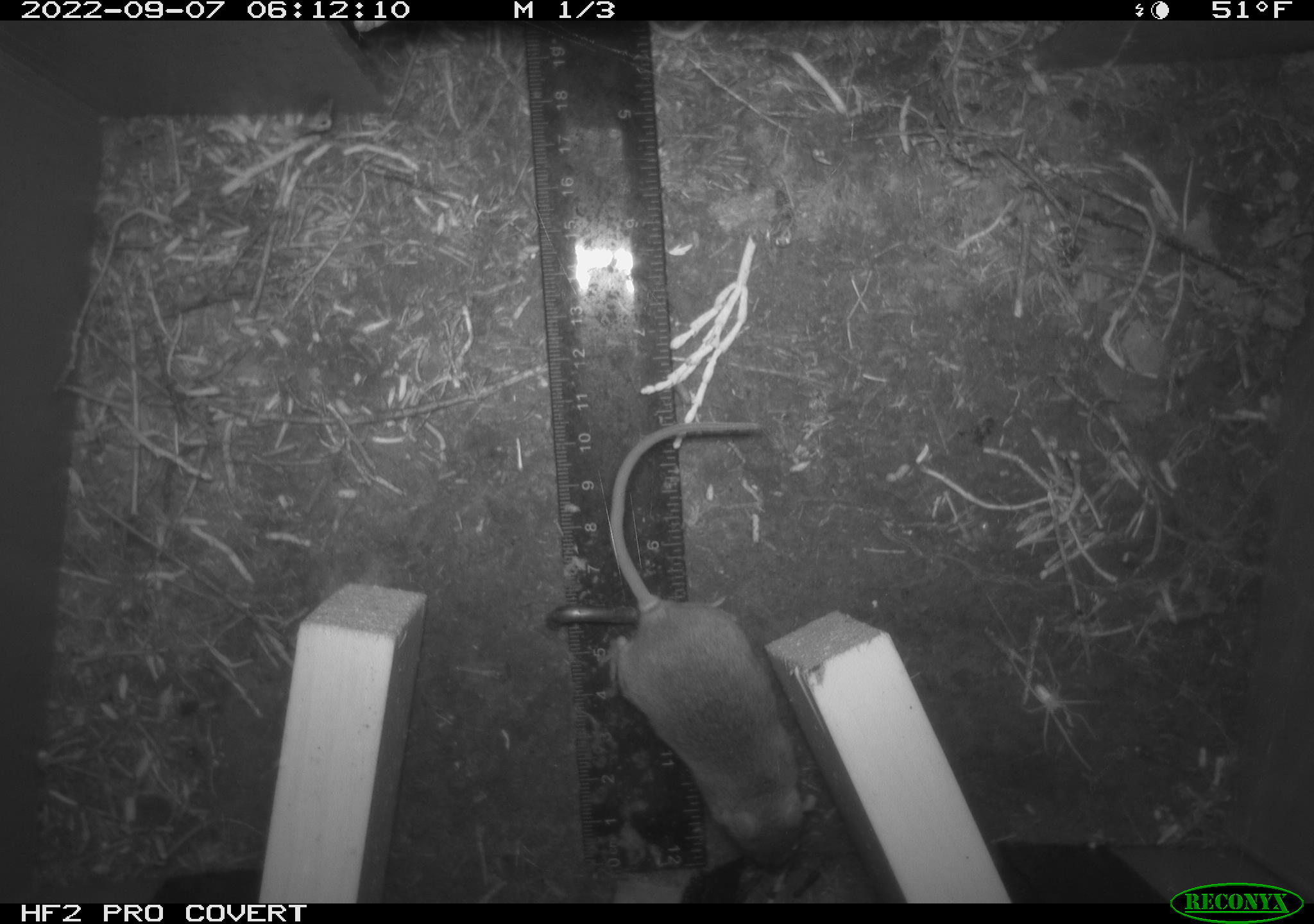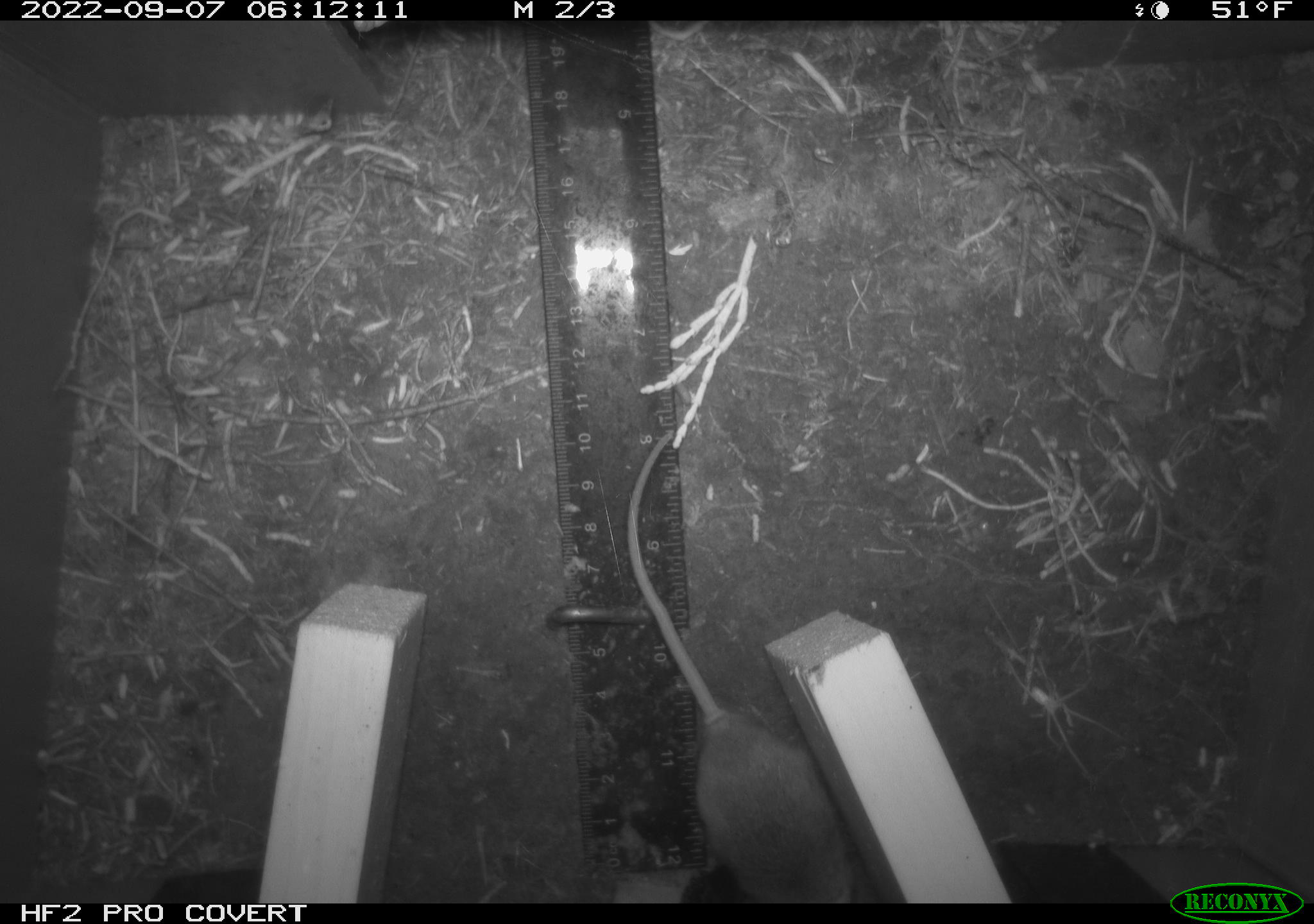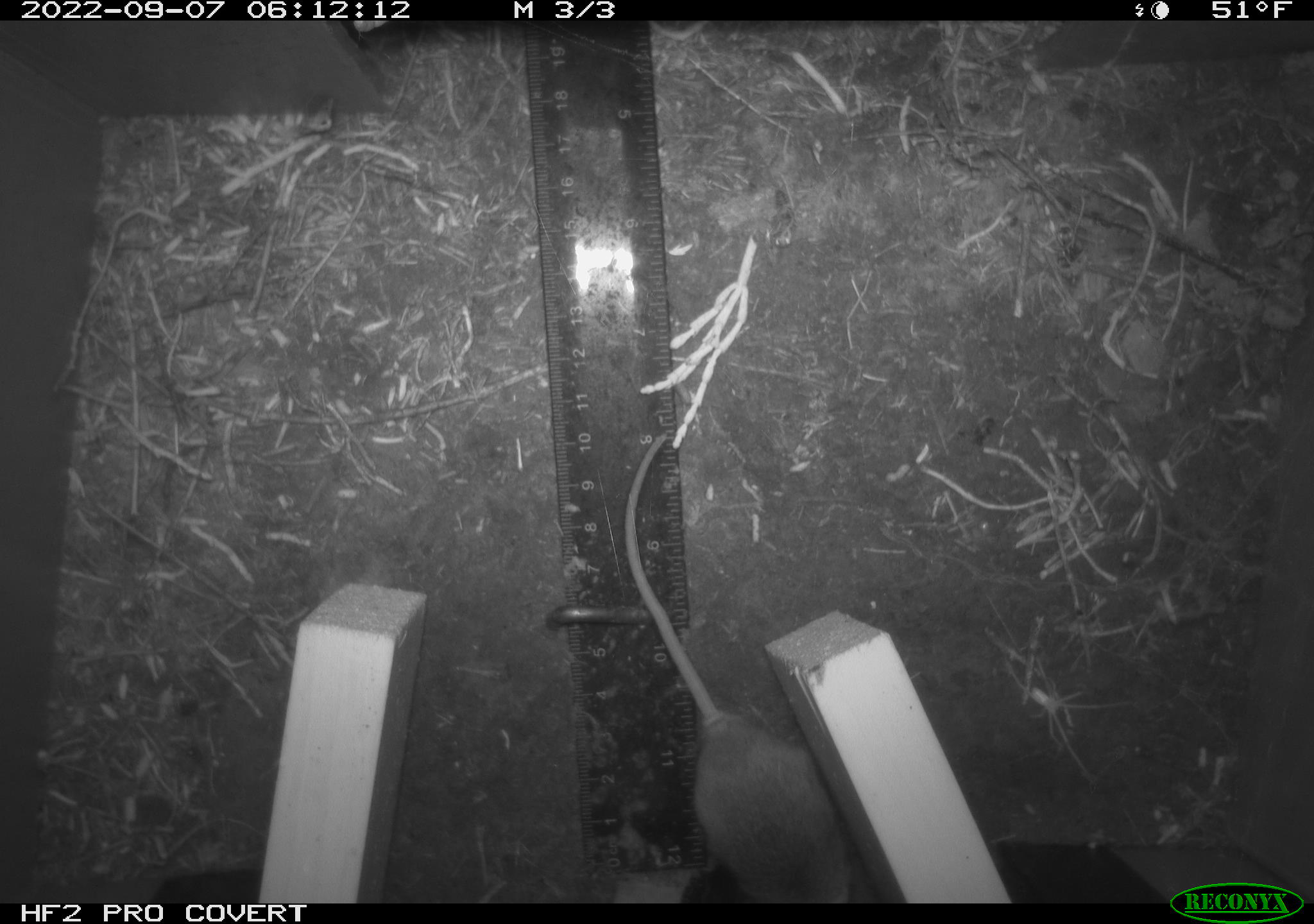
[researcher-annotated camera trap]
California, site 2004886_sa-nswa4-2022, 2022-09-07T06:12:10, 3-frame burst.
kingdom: Animalia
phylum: Chordata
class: Mammalia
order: Rodentia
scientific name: Rodentia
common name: rodent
Rodent (Rodentia).